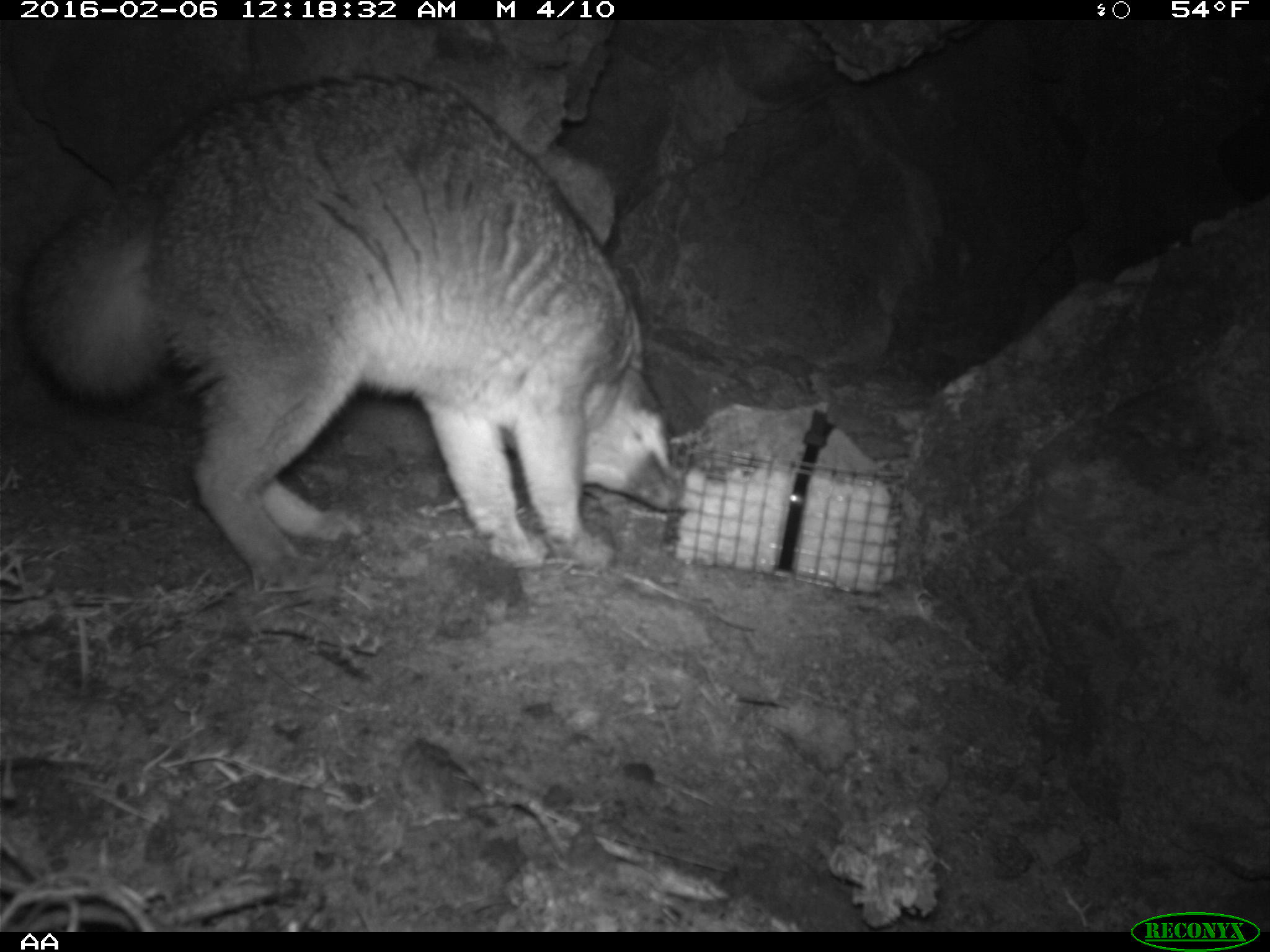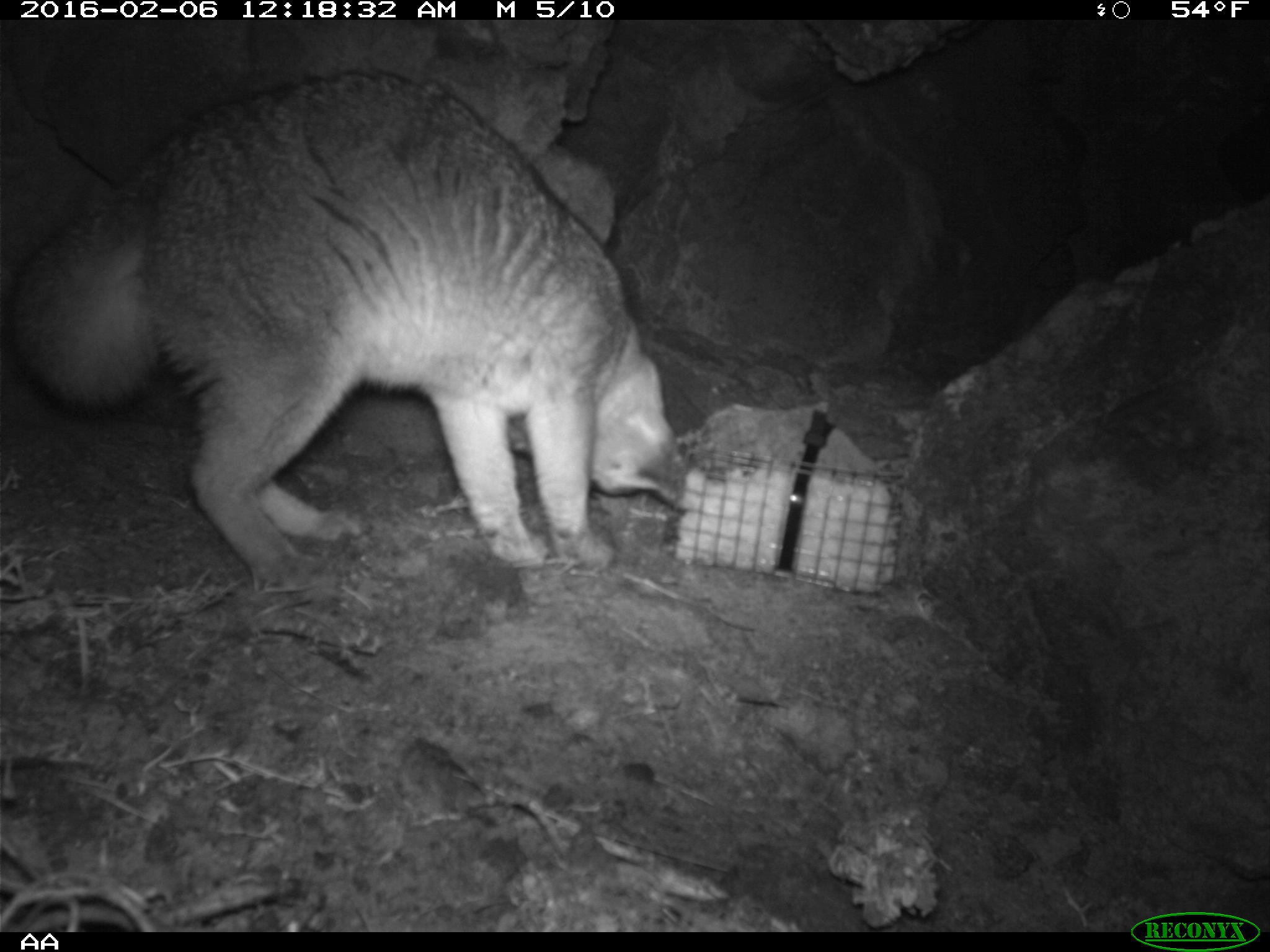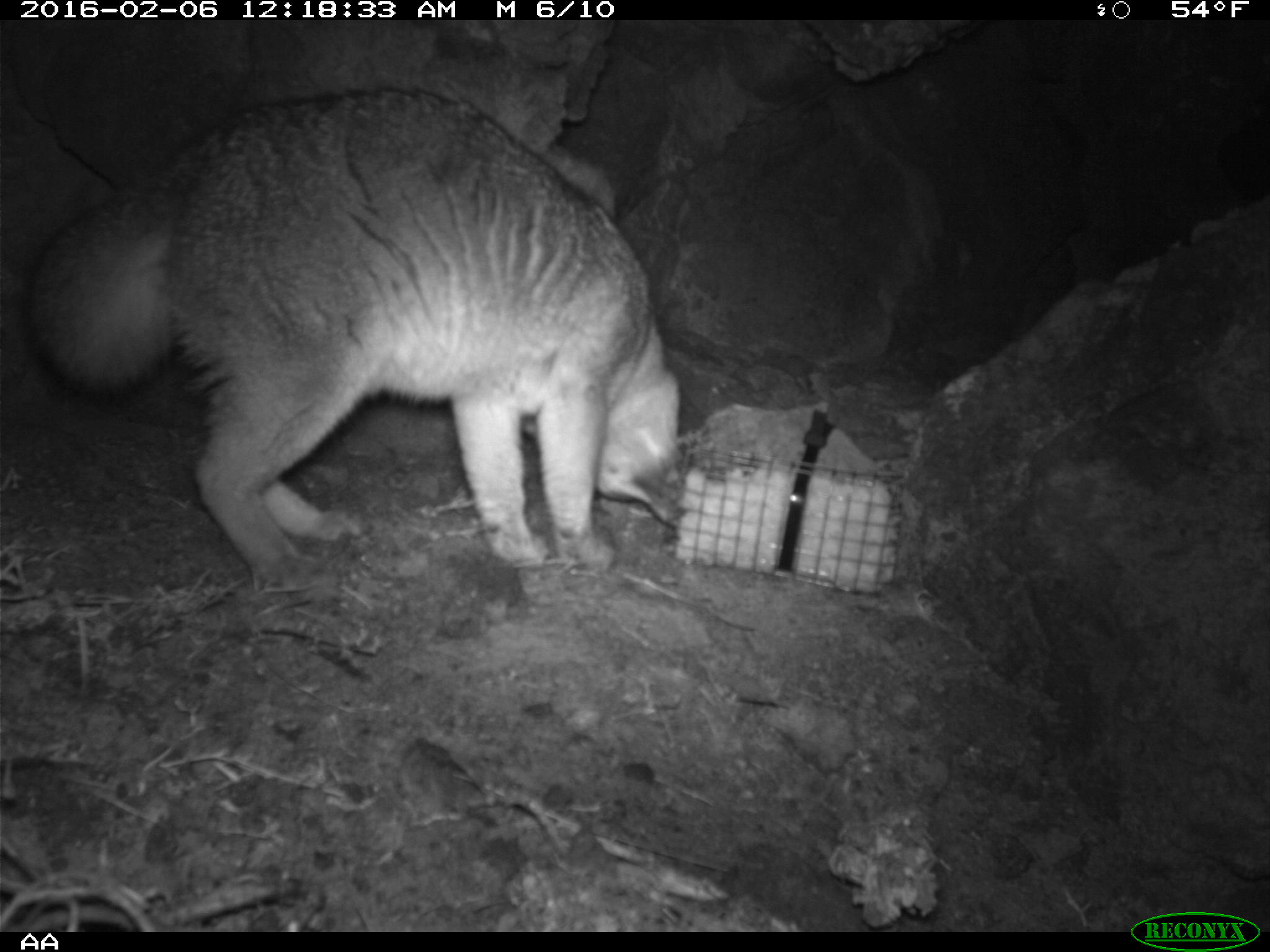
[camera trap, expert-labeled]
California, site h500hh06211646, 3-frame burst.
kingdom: Animalia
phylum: Chordata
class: Mammalia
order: Carnivora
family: Canidae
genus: Urocyon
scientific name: Urocyon littoralis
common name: island fox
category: fox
Fox (island fox) (Urocyon littoralis).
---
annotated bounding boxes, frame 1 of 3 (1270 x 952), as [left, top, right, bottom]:
fox: [12, 71, 680, 591]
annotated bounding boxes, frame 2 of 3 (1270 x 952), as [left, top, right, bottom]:
fox: [4, 66, 690, 584]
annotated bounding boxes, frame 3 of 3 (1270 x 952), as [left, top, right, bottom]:
fox: [0, 85, 686, 595]